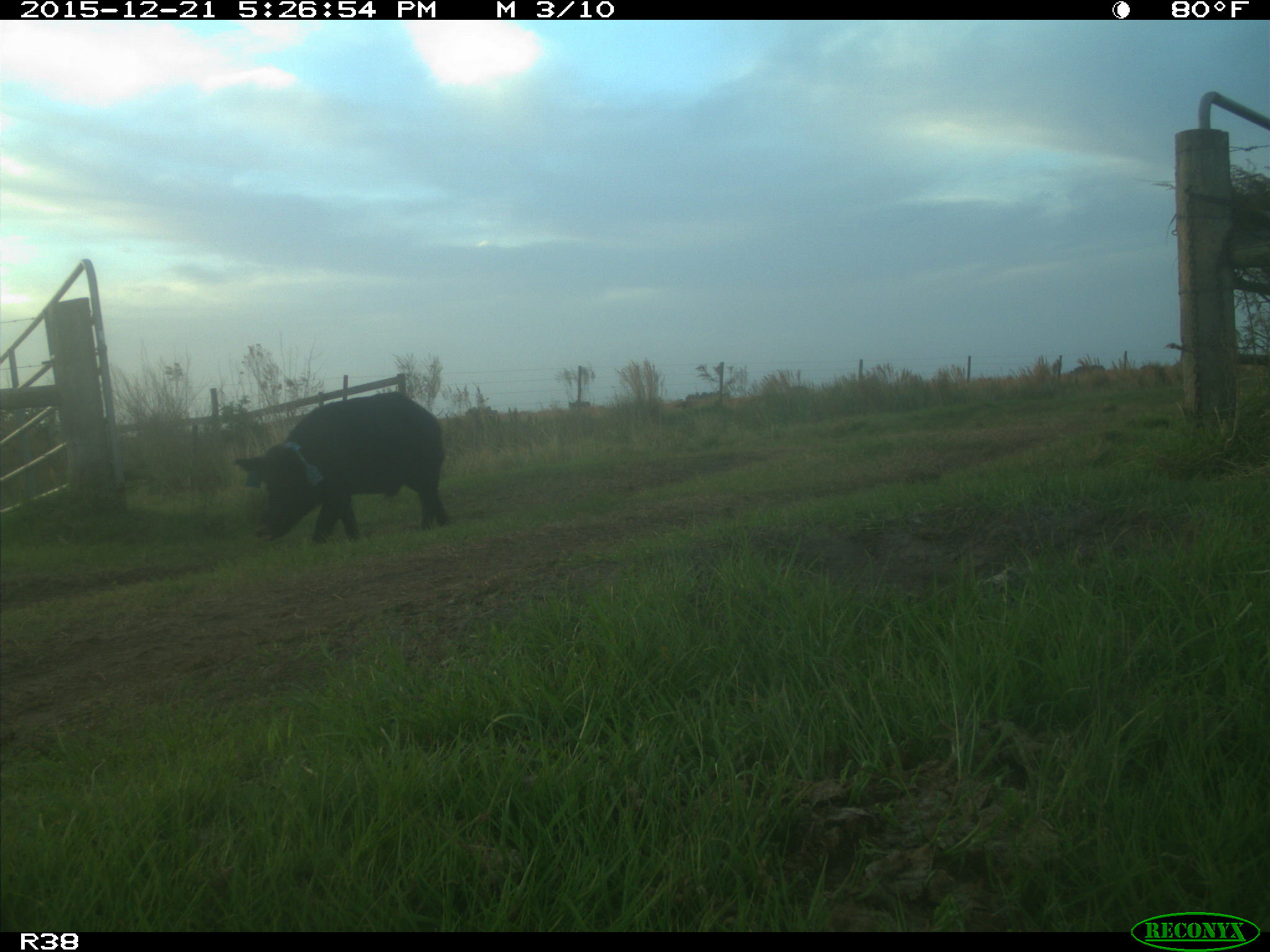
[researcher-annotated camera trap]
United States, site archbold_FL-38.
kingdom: Animalia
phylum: Chordata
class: Mammalia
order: Artiodactyla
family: Suidae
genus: Sus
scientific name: Sus scrofa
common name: wild boar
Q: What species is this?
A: Sus scrofa (wild boar).